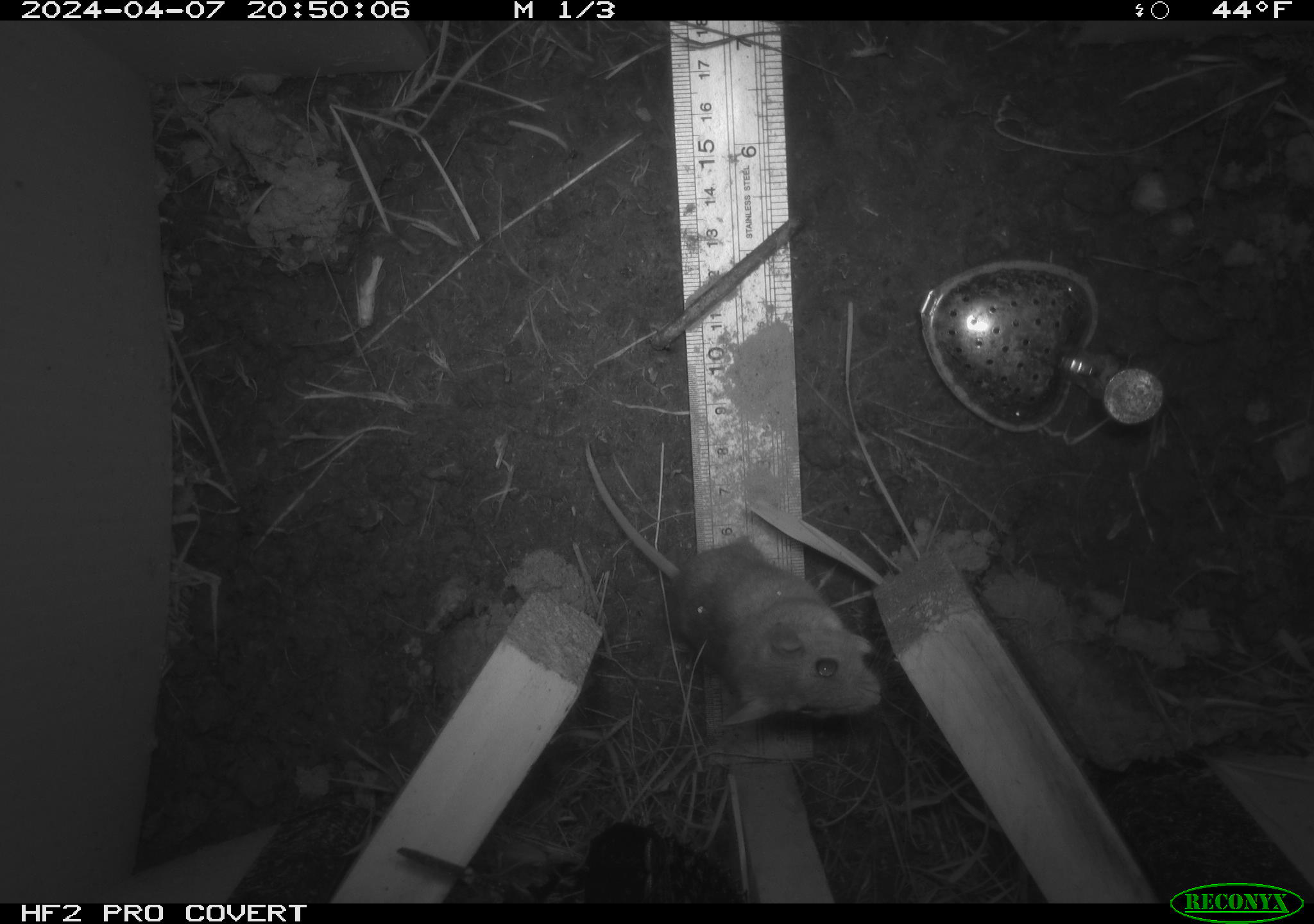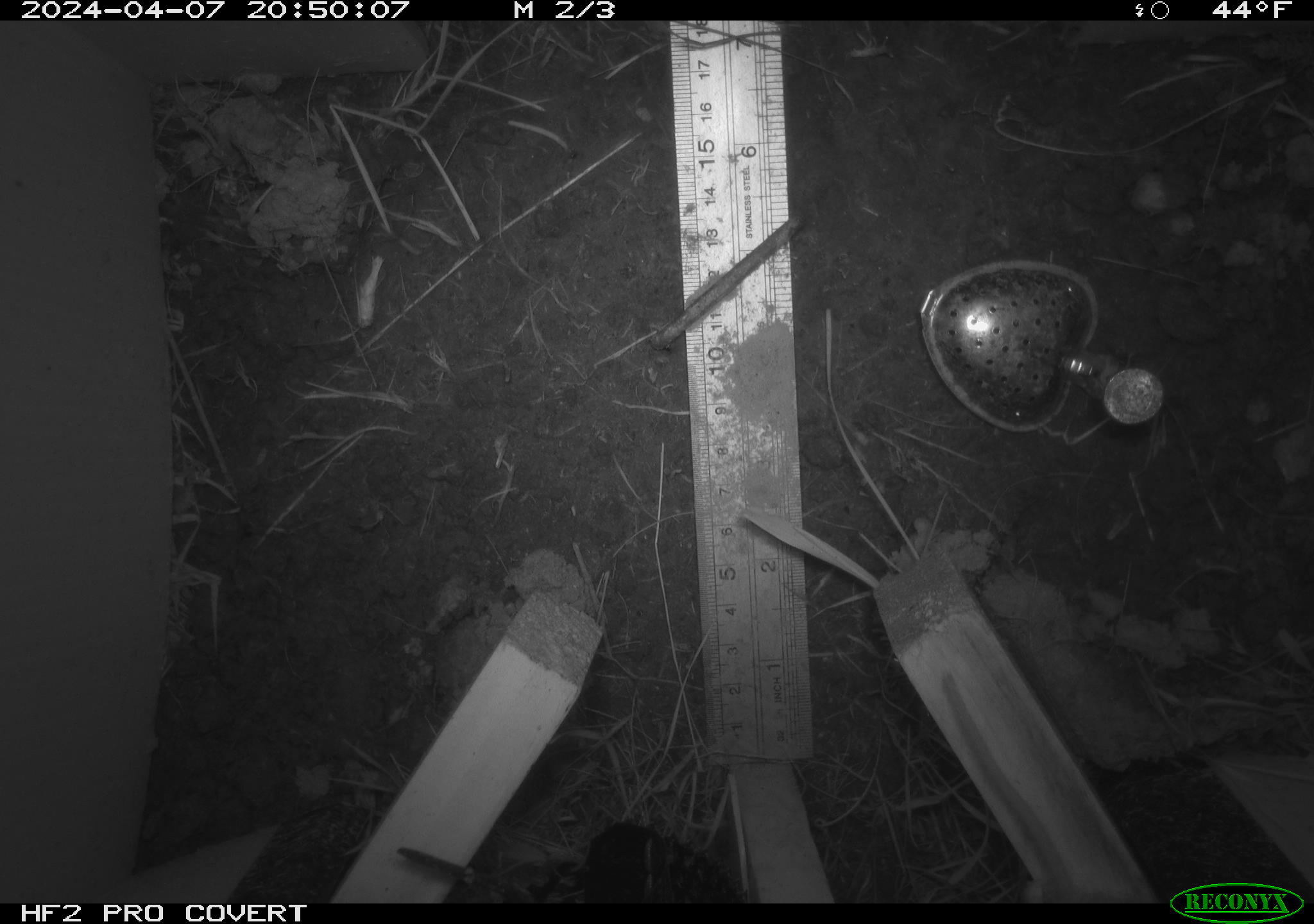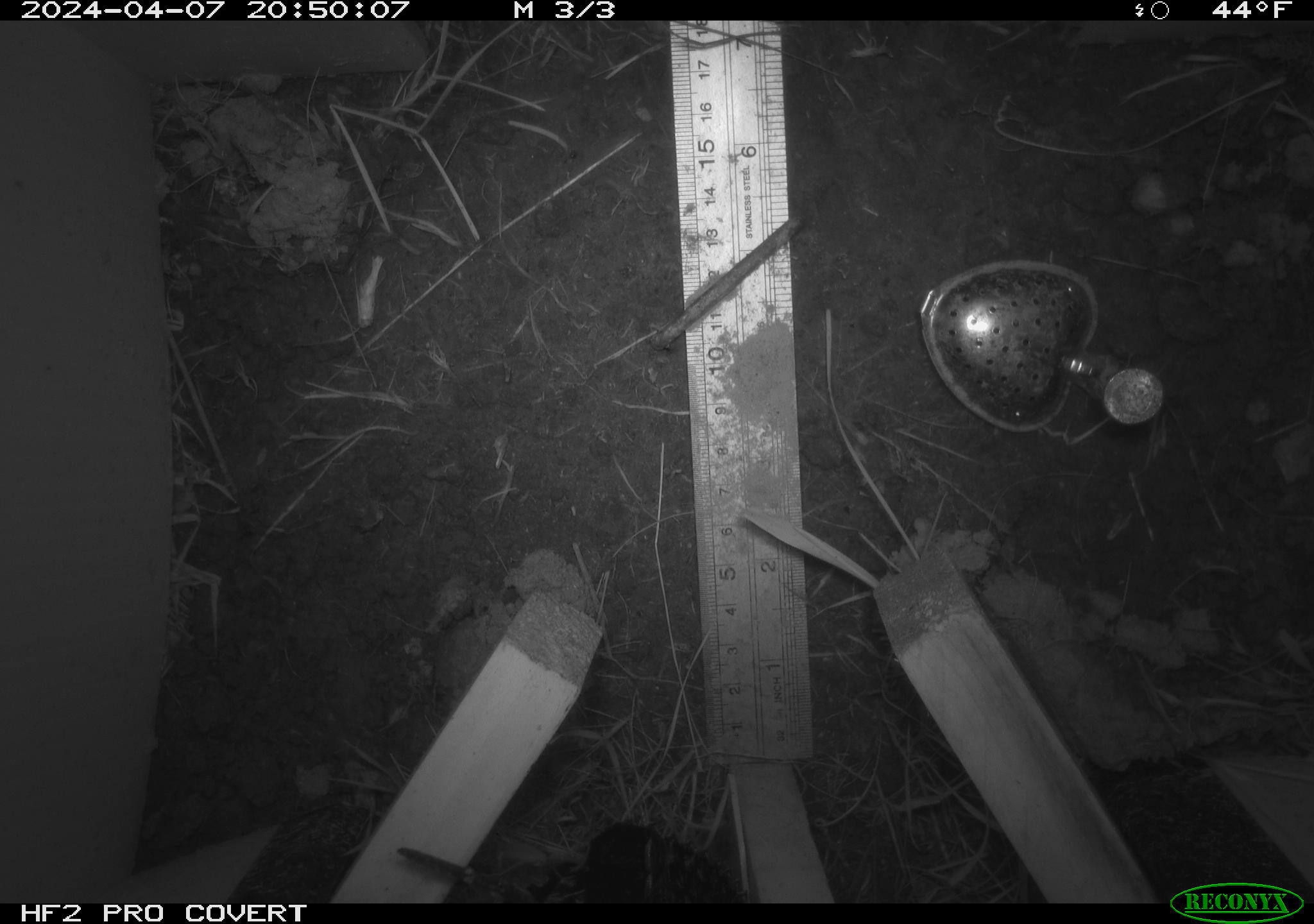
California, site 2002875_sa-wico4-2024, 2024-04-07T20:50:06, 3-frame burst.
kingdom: Animalia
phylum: Chordata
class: Mammalia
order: Rodentia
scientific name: Rodentia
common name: rodent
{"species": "rodent (Rodentia)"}